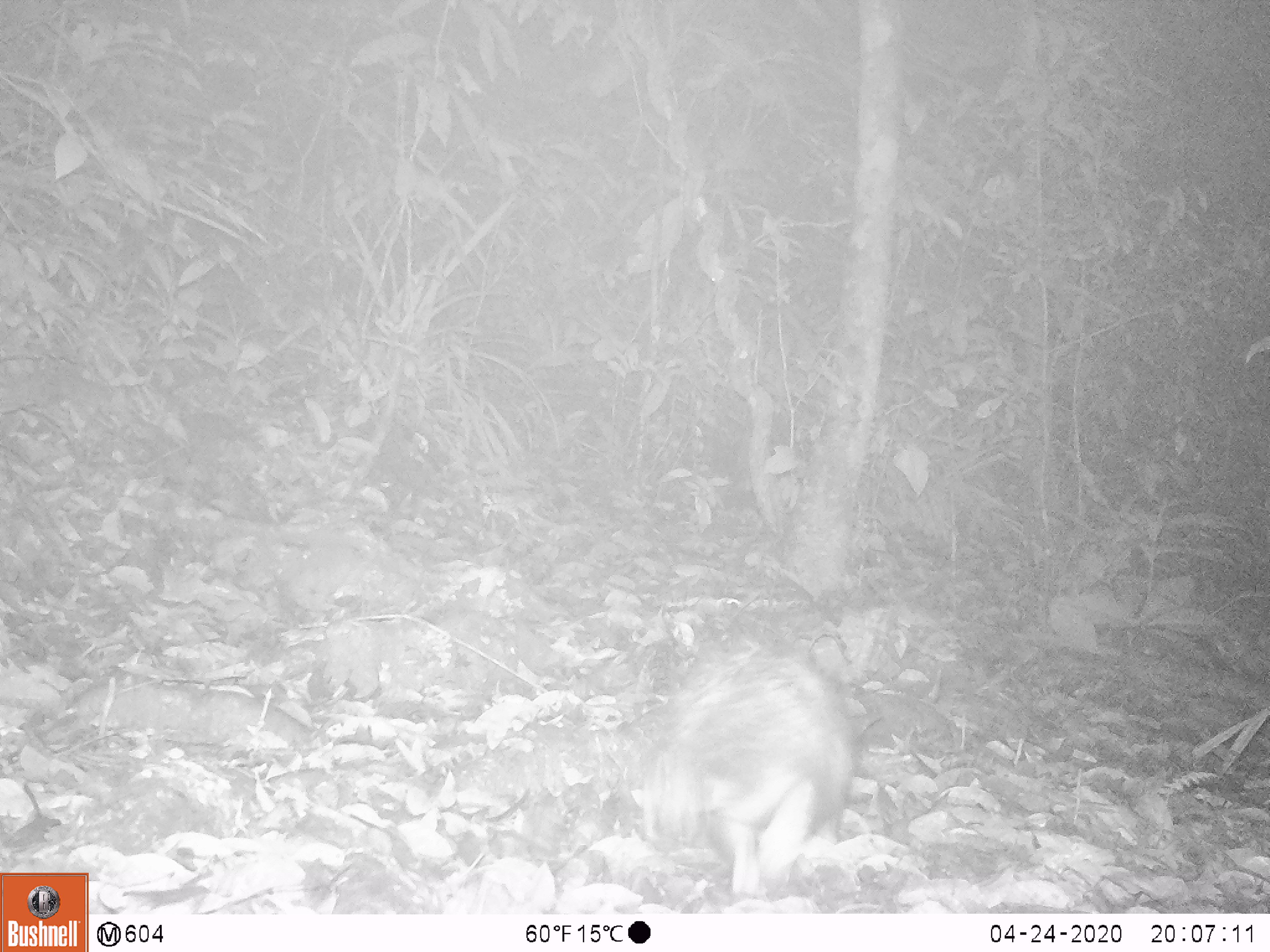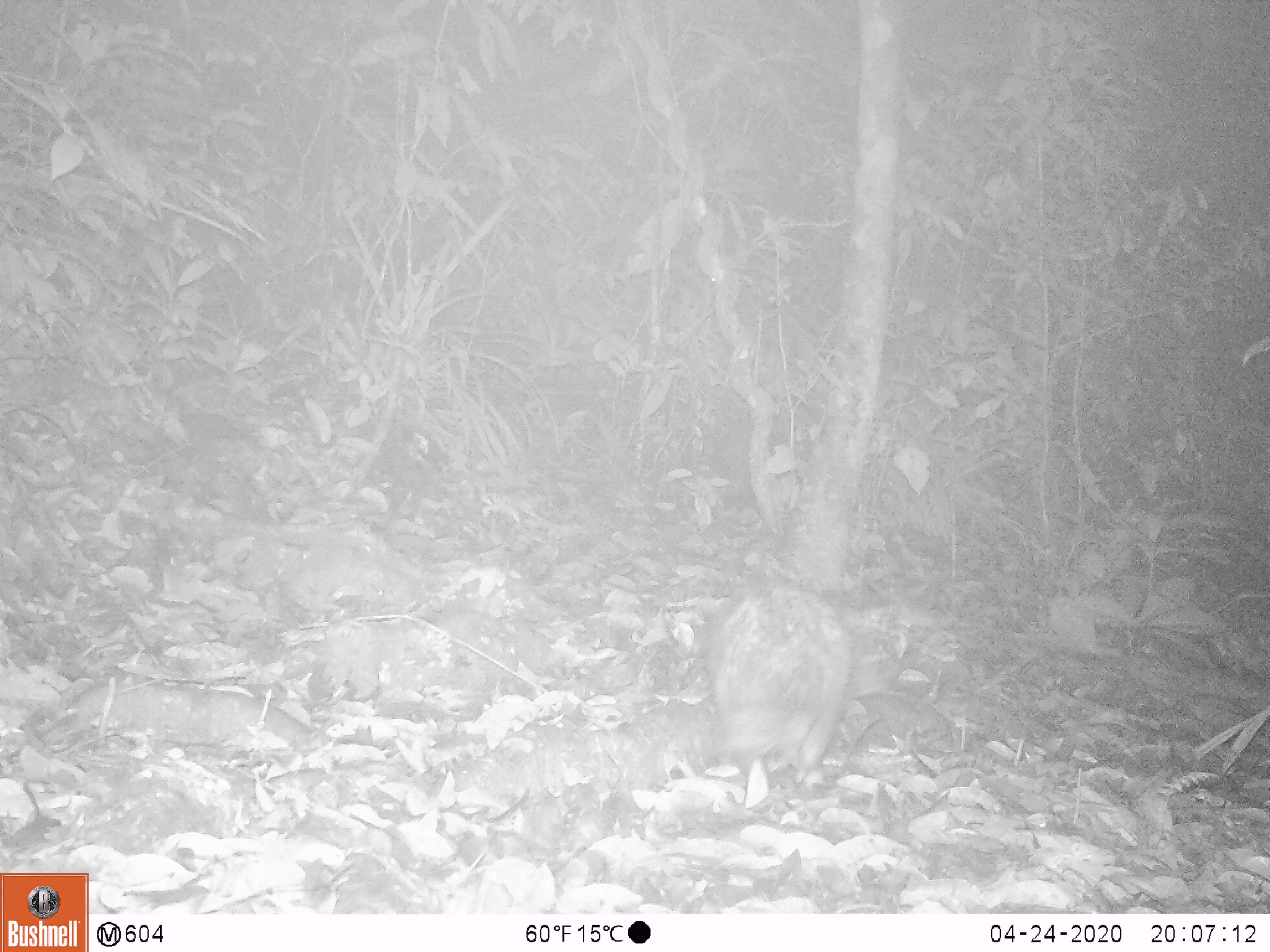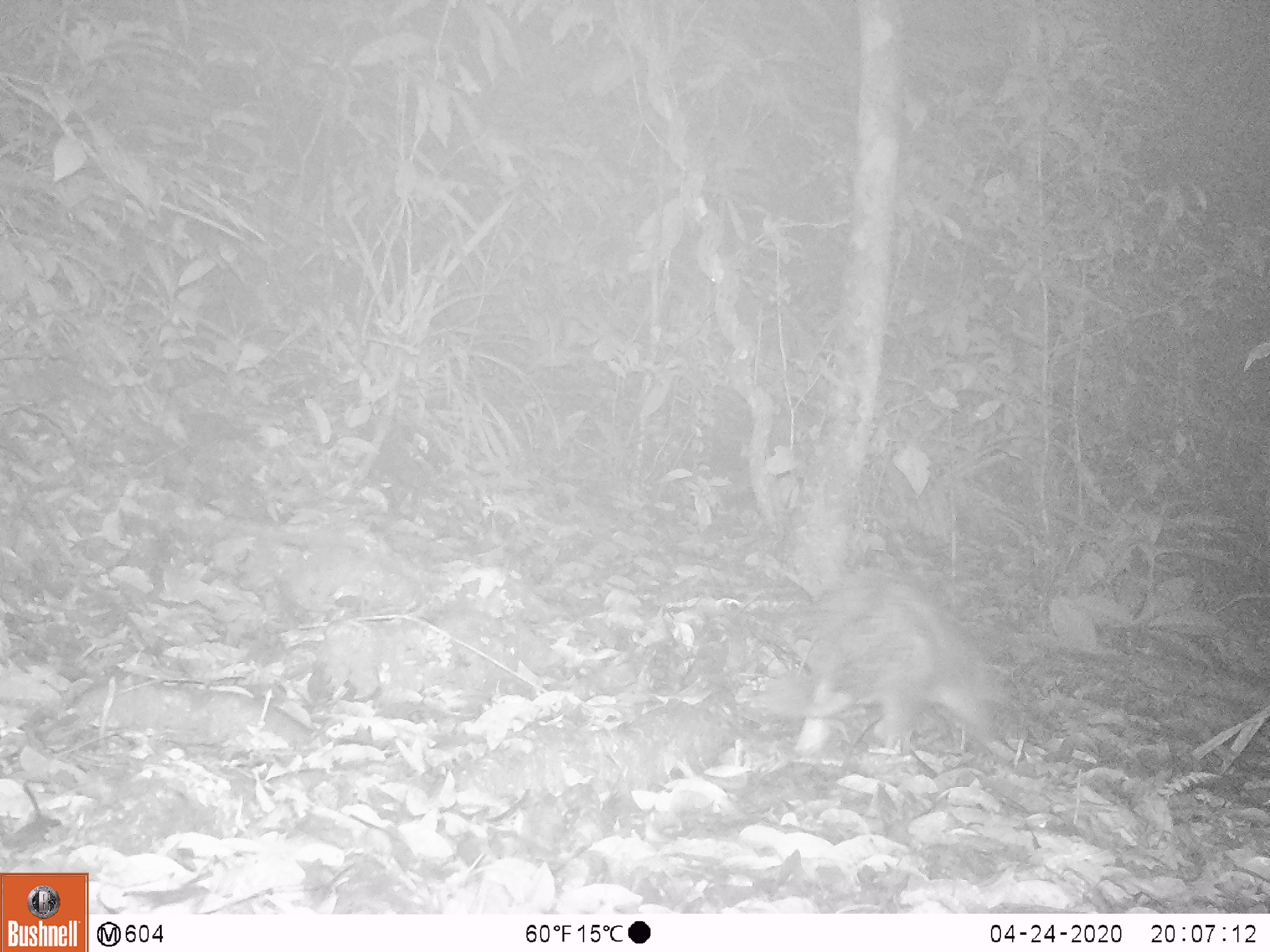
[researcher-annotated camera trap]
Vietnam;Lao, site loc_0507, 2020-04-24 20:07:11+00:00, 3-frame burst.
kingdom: Animalia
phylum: Chordata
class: Mammalia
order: Rodentia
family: Hystricidae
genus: Atherurus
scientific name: Atherurus macrourus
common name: asiatic brush-tailed porcupine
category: asiatic brush tailed porcupine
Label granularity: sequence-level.